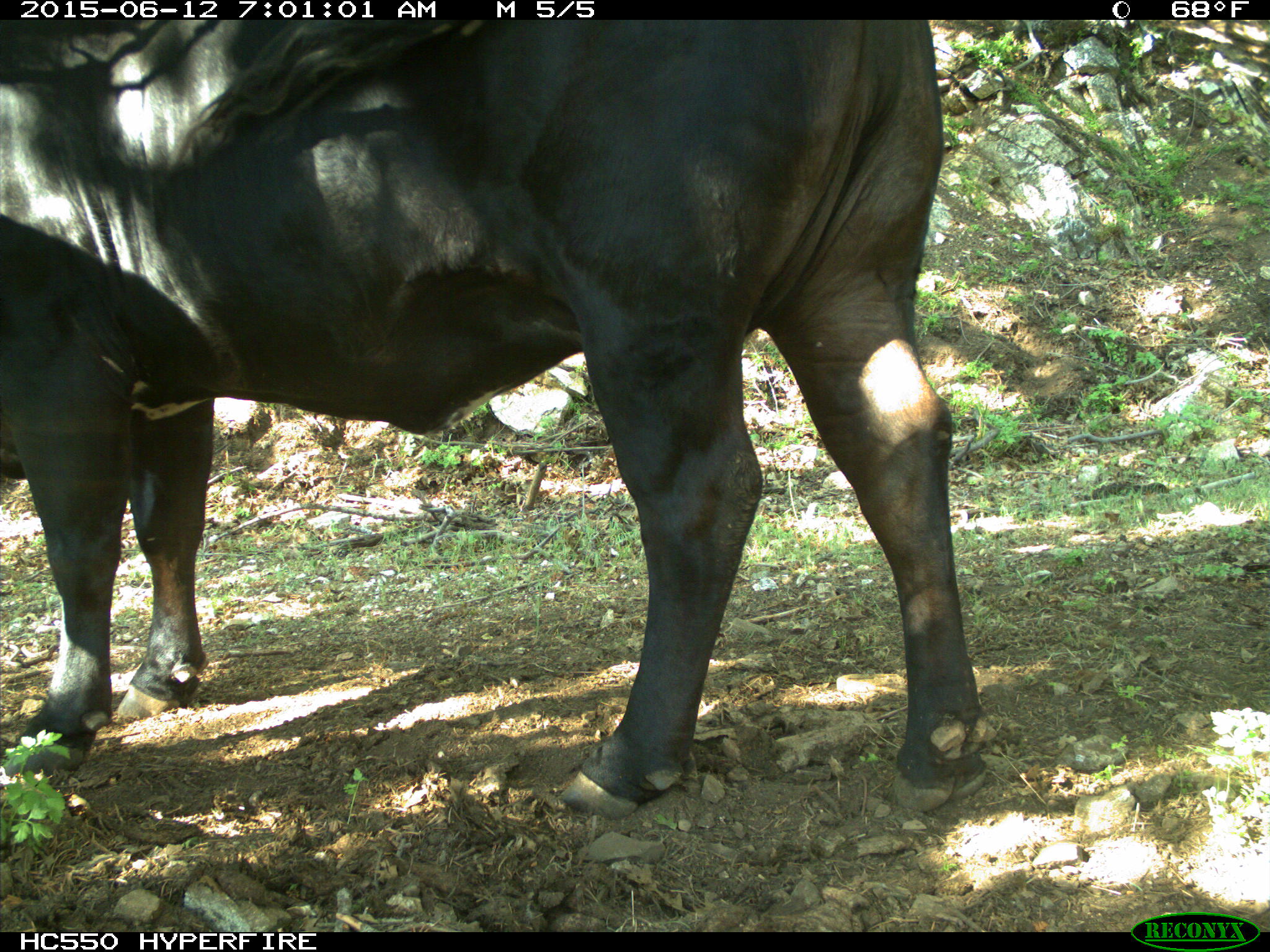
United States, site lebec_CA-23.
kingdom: Animalia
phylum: Chordata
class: Mammalia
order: Artiodactyla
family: Bovidae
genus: Bos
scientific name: Bos taurus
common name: domestic cow